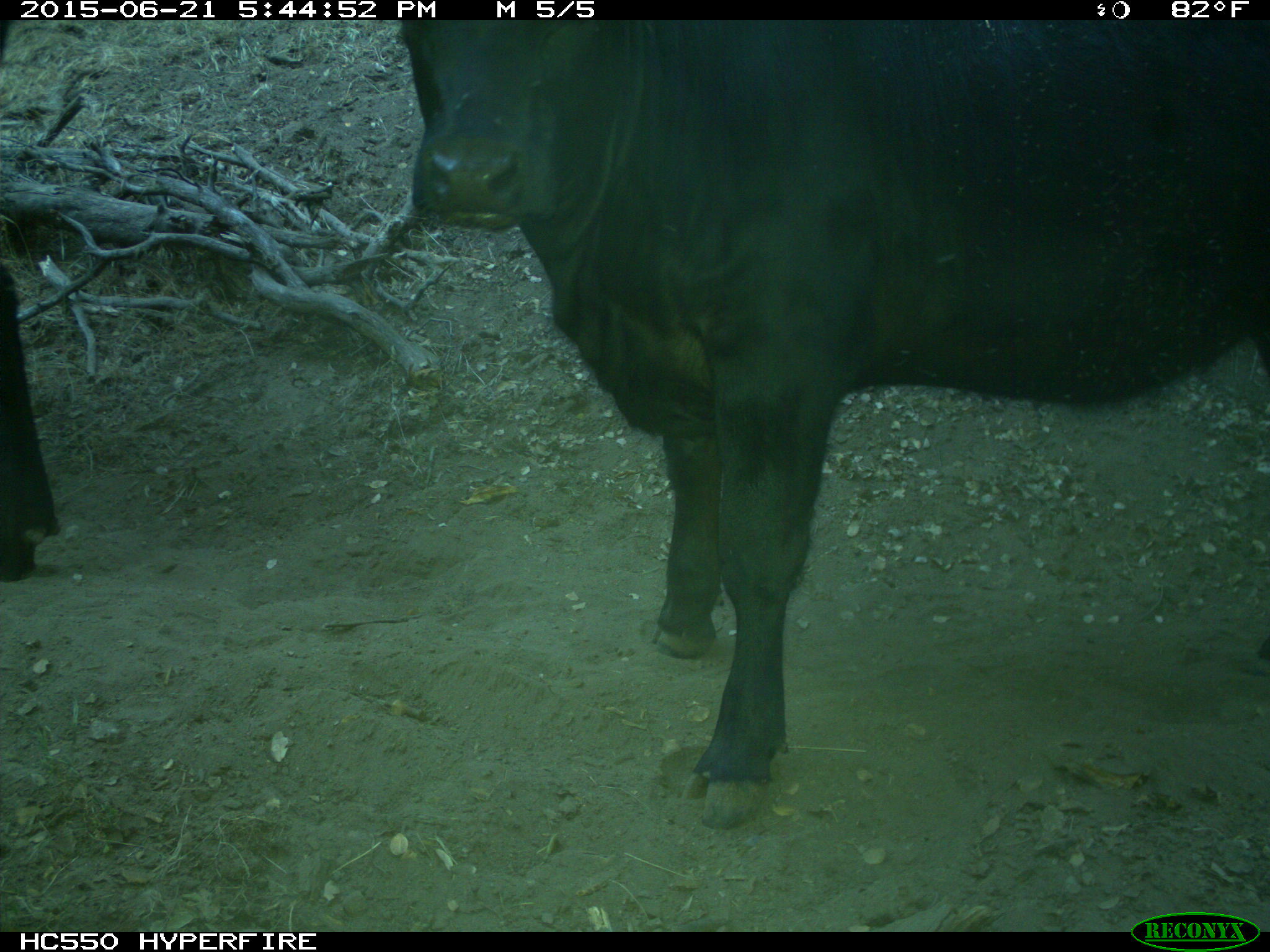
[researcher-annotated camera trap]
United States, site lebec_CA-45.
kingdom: Animalia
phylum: Chordata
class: Mammalia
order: Artiodactyla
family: Bovidae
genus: Bos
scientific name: Bos taurus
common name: domestic cow